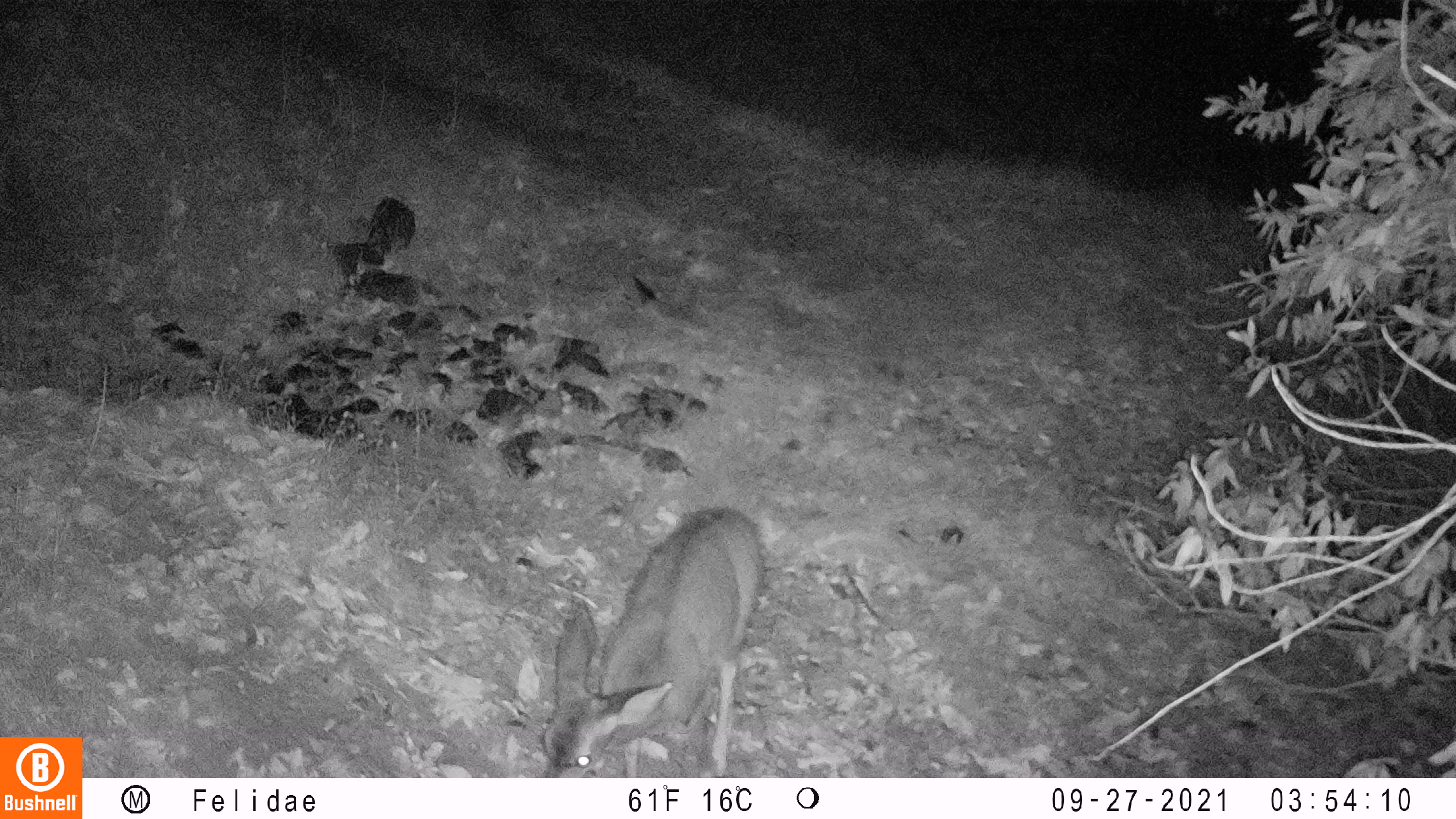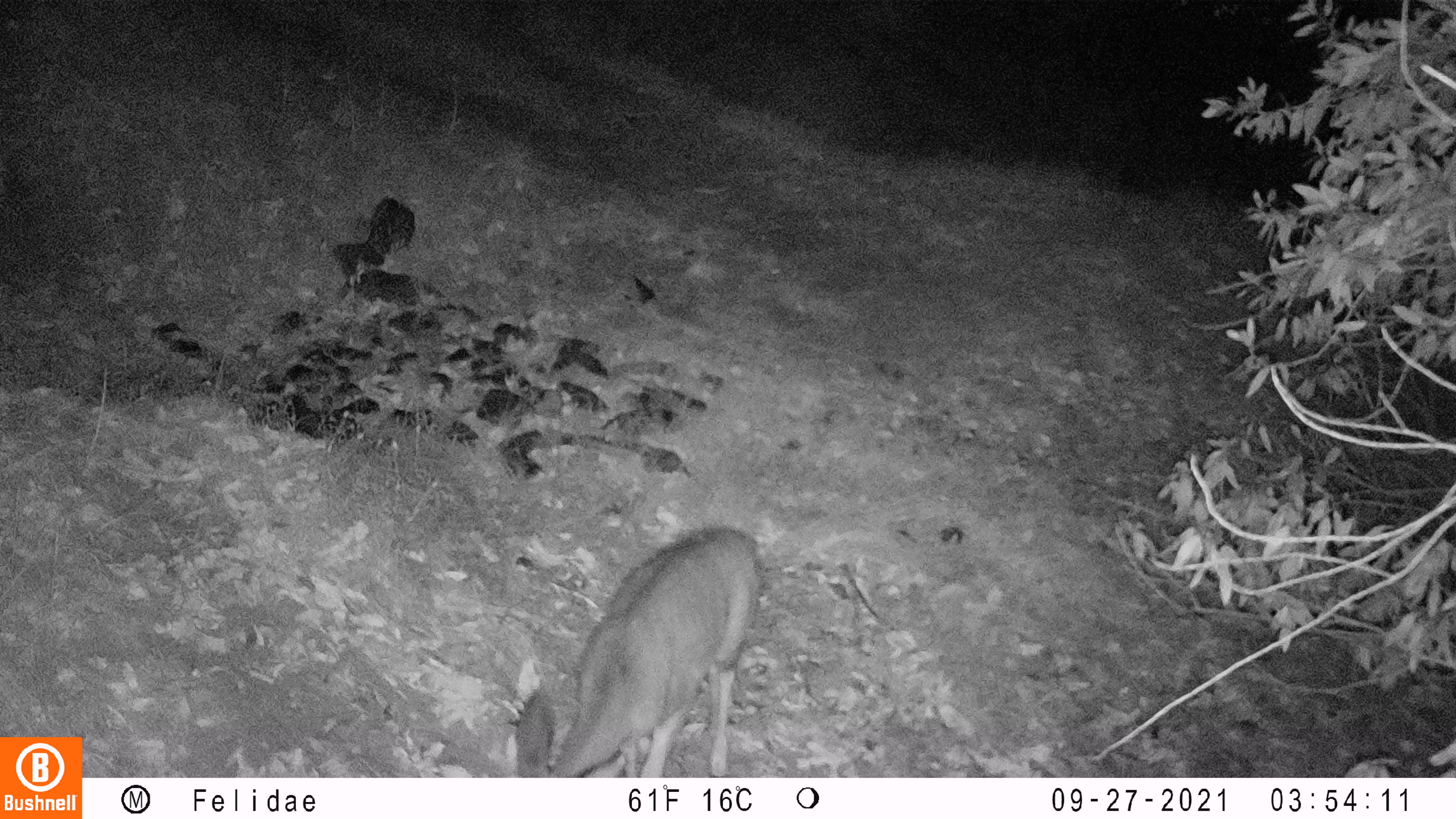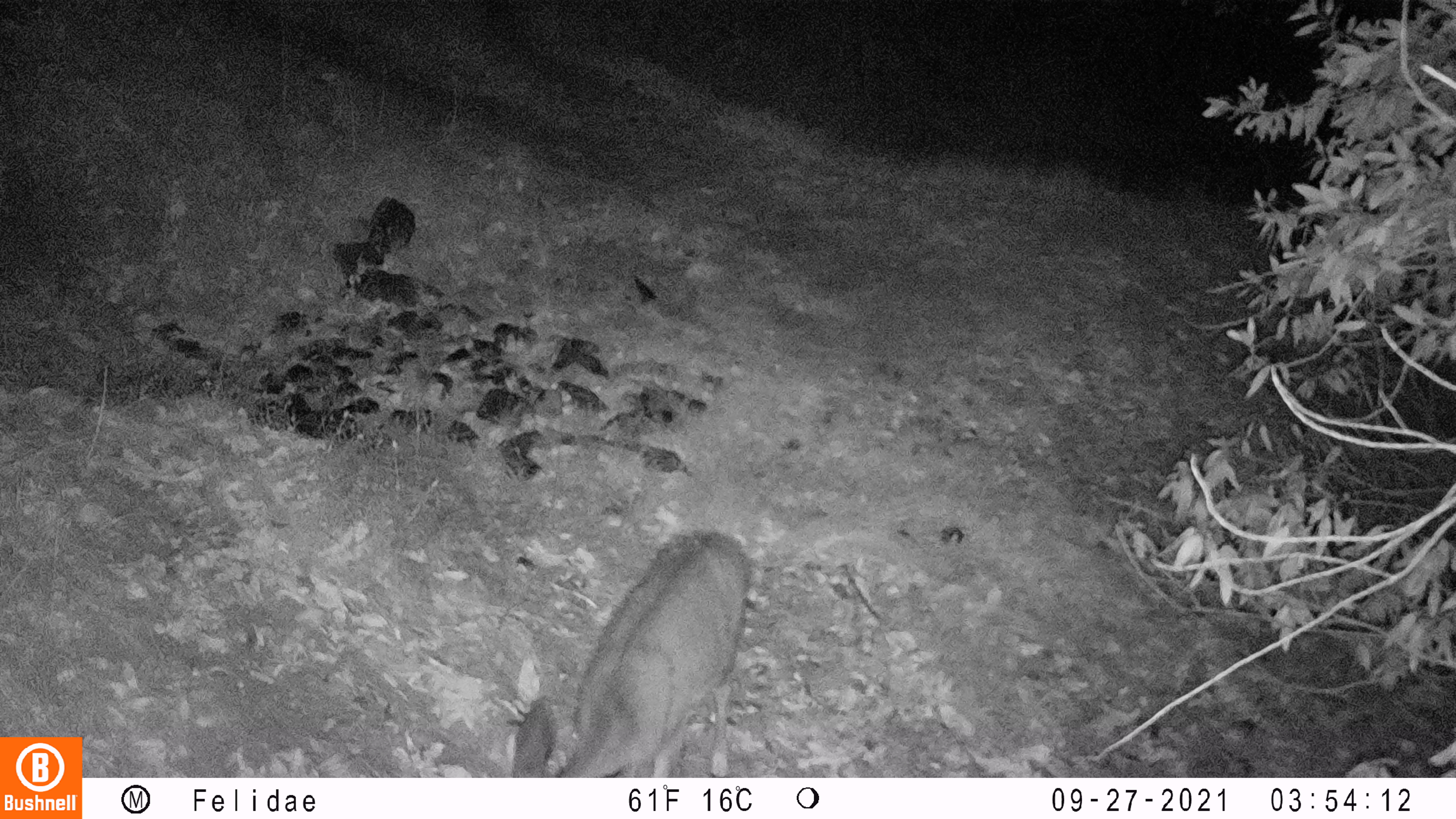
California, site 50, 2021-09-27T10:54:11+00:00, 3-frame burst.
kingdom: Animalia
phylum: Chordata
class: Mammalia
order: Artiodactyla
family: Cervidae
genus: Odocoileus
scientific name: Odocoileus hemionus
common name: mule deer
Mule deer (Odocoileus hemionus).